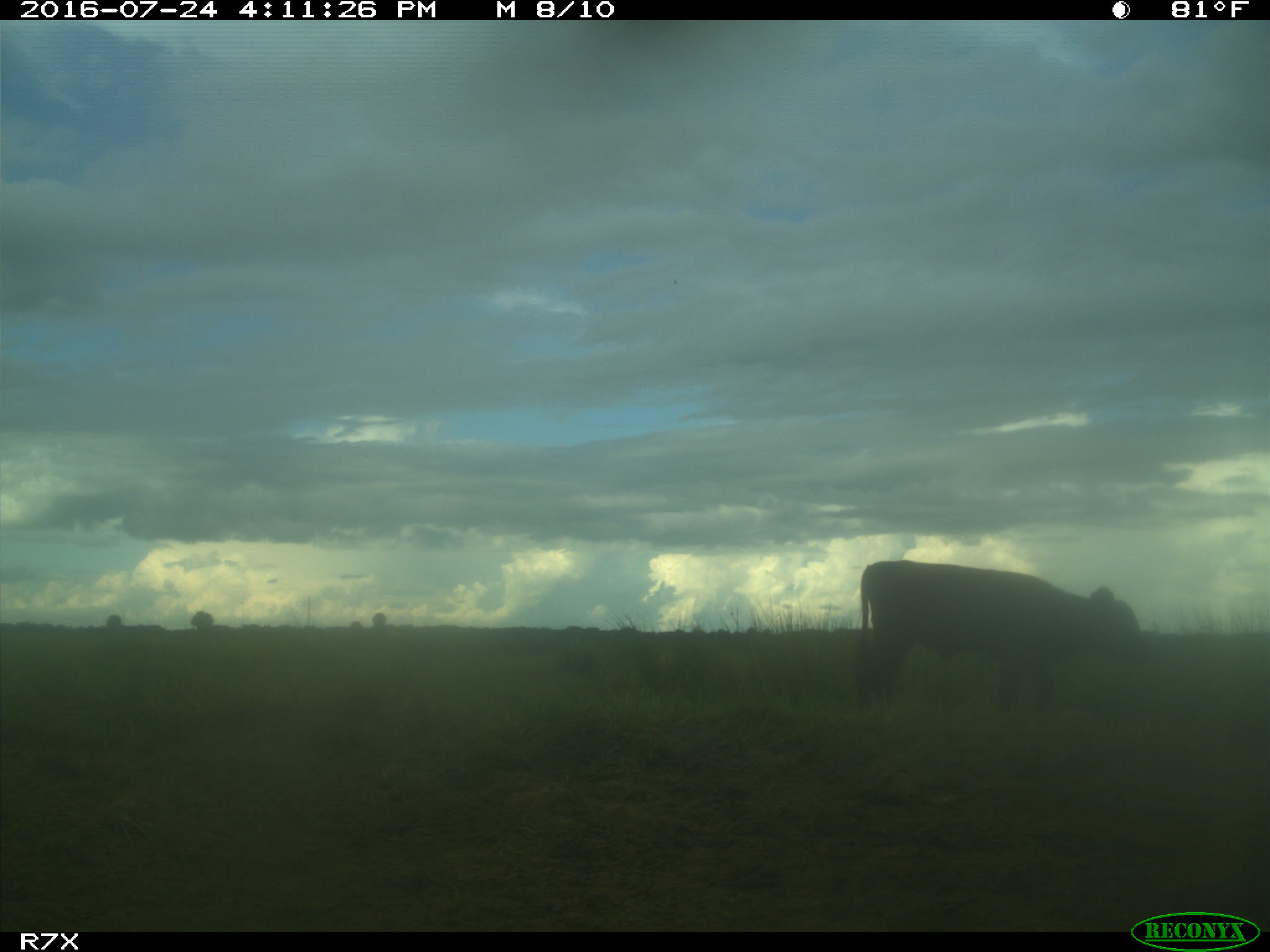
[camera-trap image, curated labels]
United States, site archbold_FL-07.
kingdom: Animalia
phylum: Chordata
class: Mammalia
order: Artiodactyla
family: Bovidae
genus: Bos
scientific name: Bos taurus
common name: domestic cow